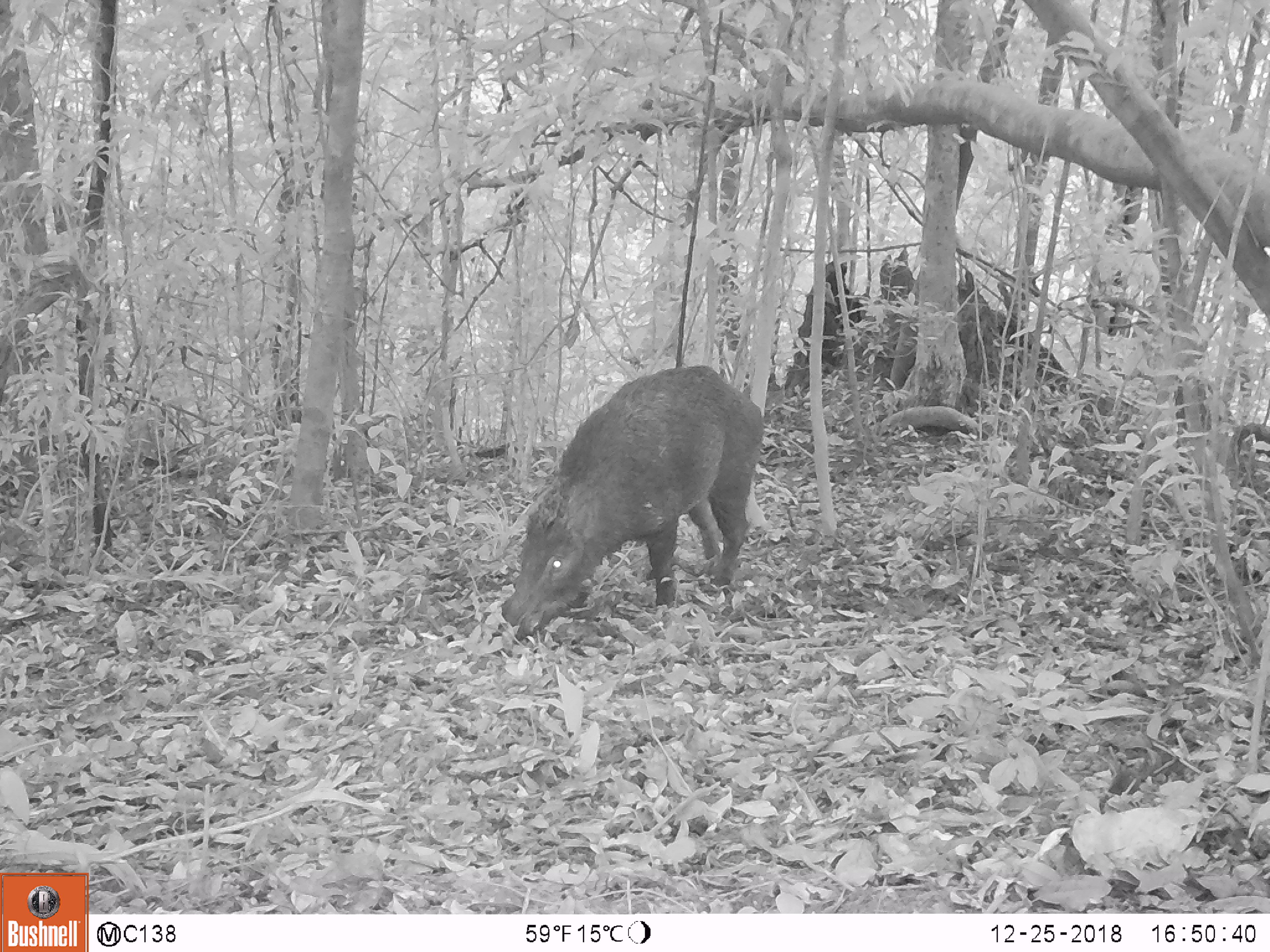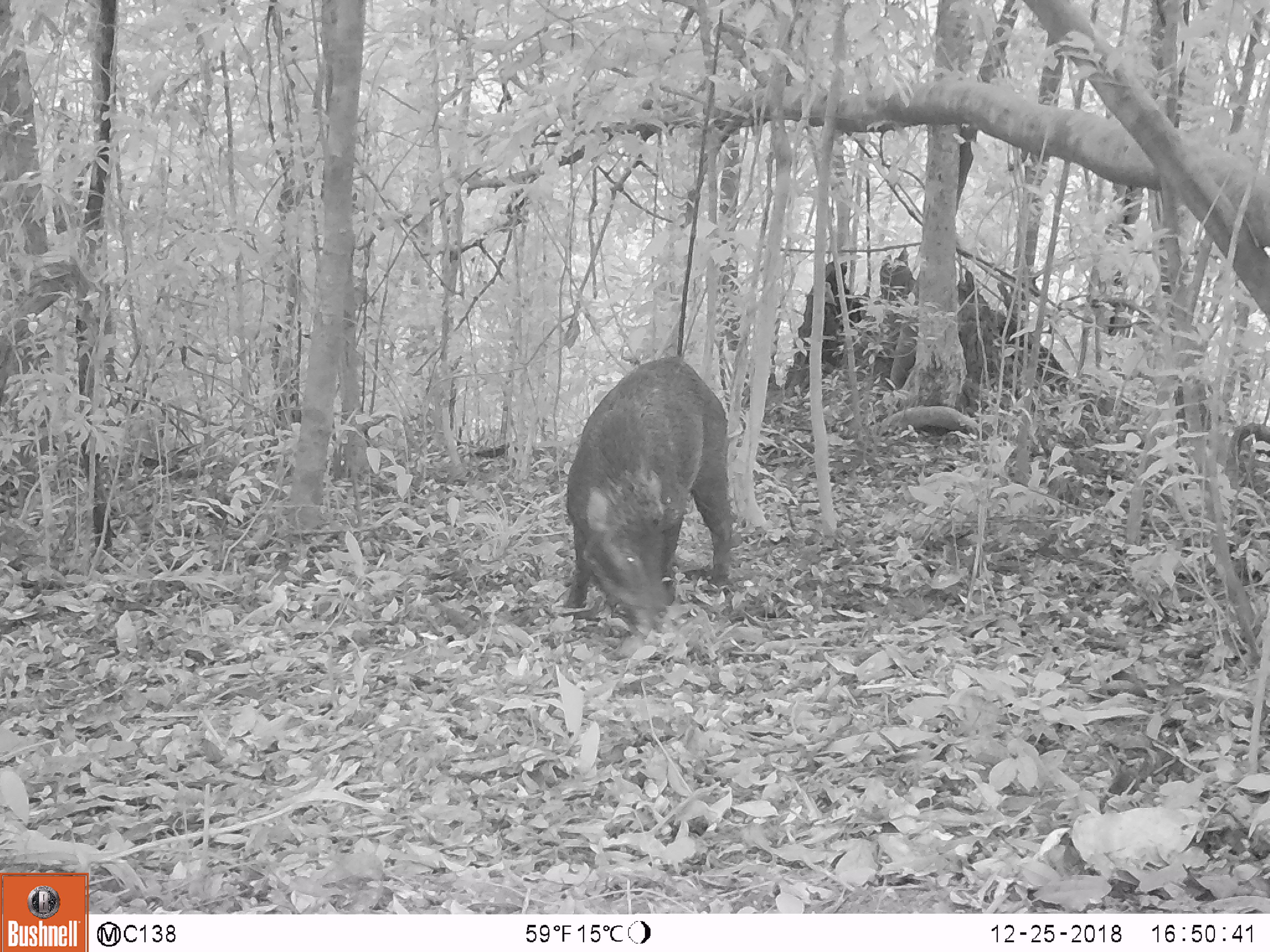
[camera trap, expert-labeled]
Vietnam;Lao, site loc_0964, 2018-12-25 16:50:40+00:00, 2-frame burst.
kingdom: Animalia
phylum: Chordata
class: Mammalia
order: Artiodactyla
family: Suidae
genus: Sus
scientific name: Sus scrofa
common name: eurasian wild pig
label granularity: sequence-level